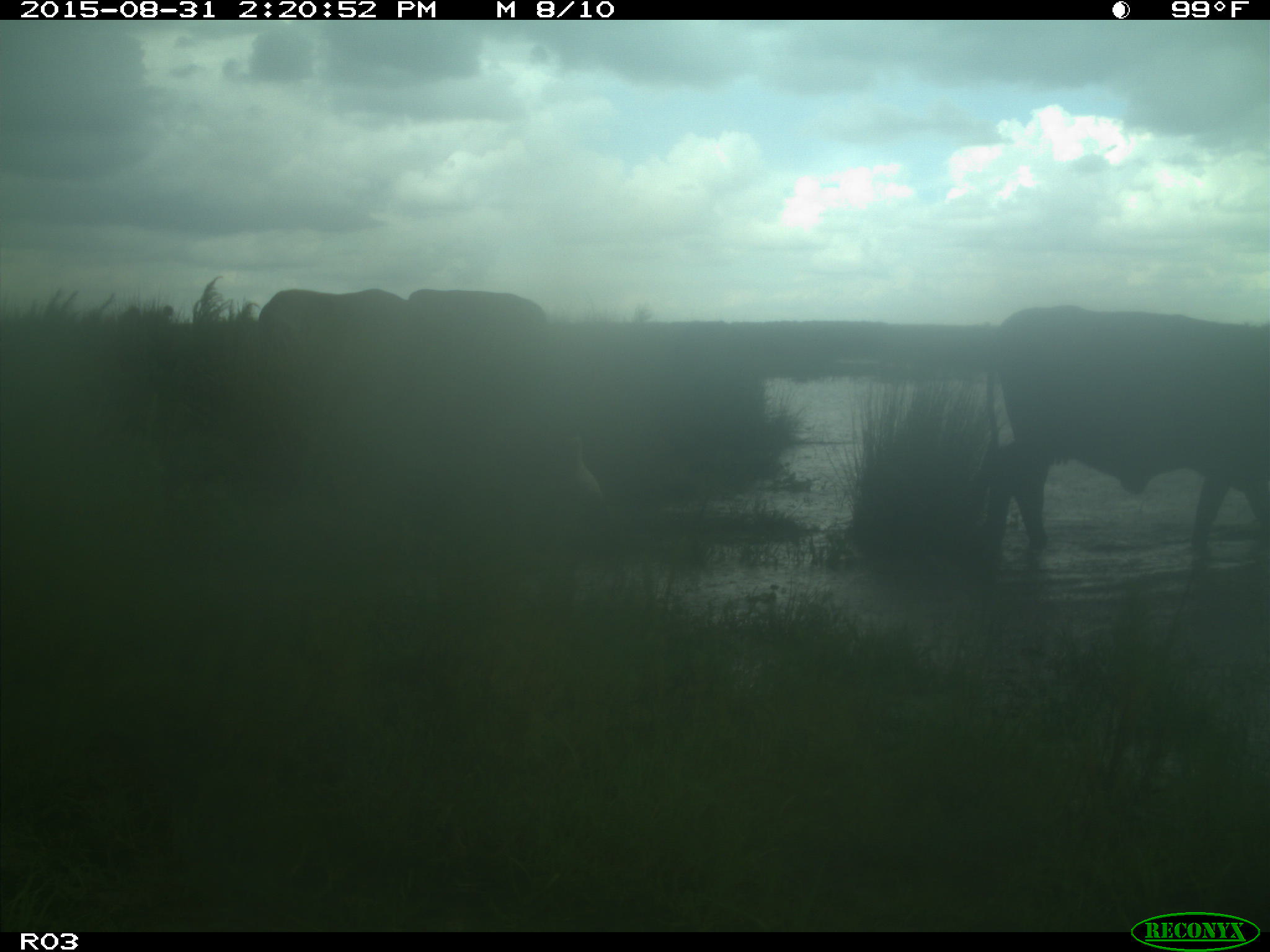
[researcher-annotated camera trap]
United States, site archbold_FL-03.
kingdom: Animalia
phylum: Chordata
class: Mammalia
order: Artiodactyla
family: Bovidae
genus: Bos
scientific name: Bos taurus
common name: domestic cow